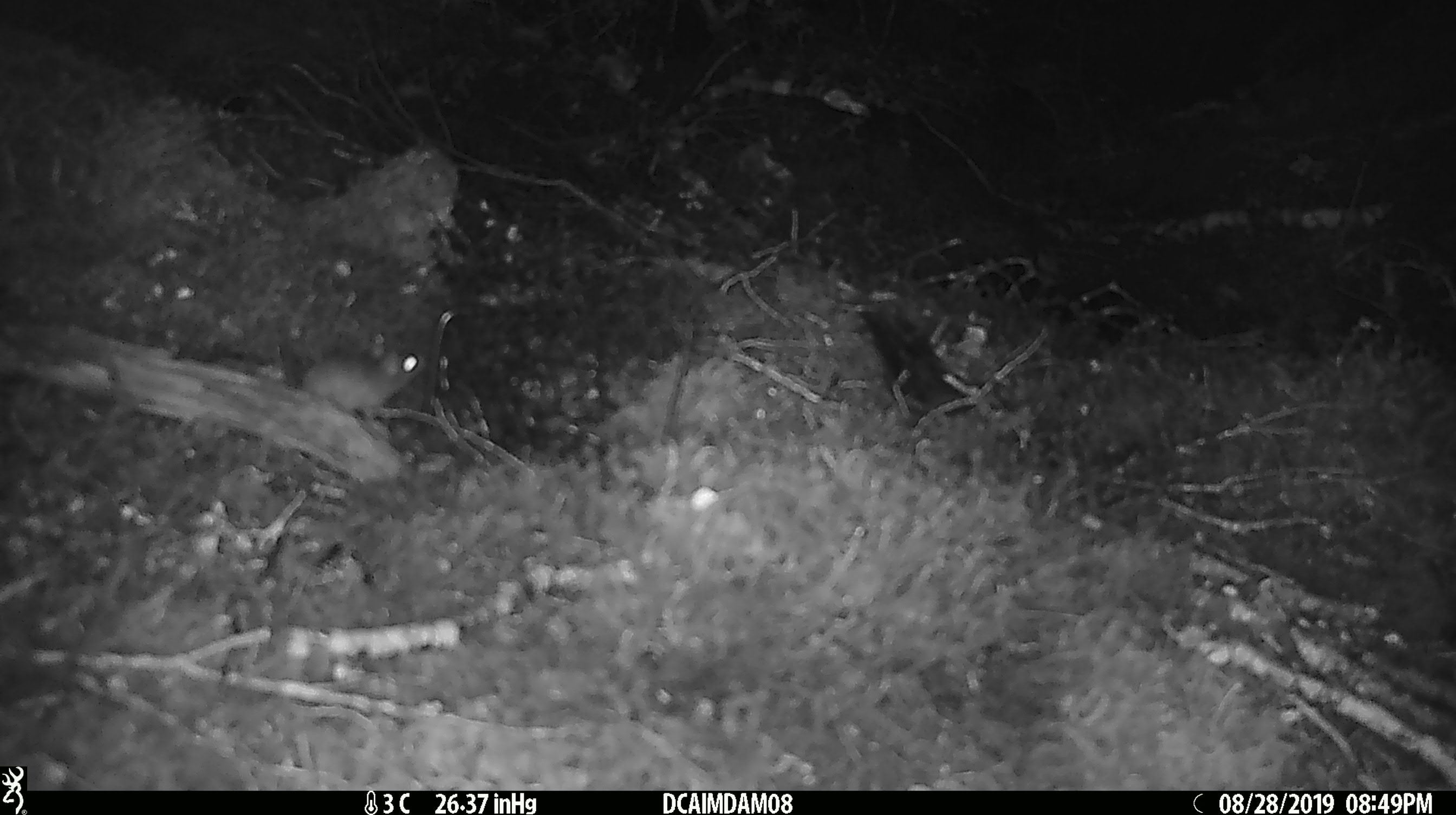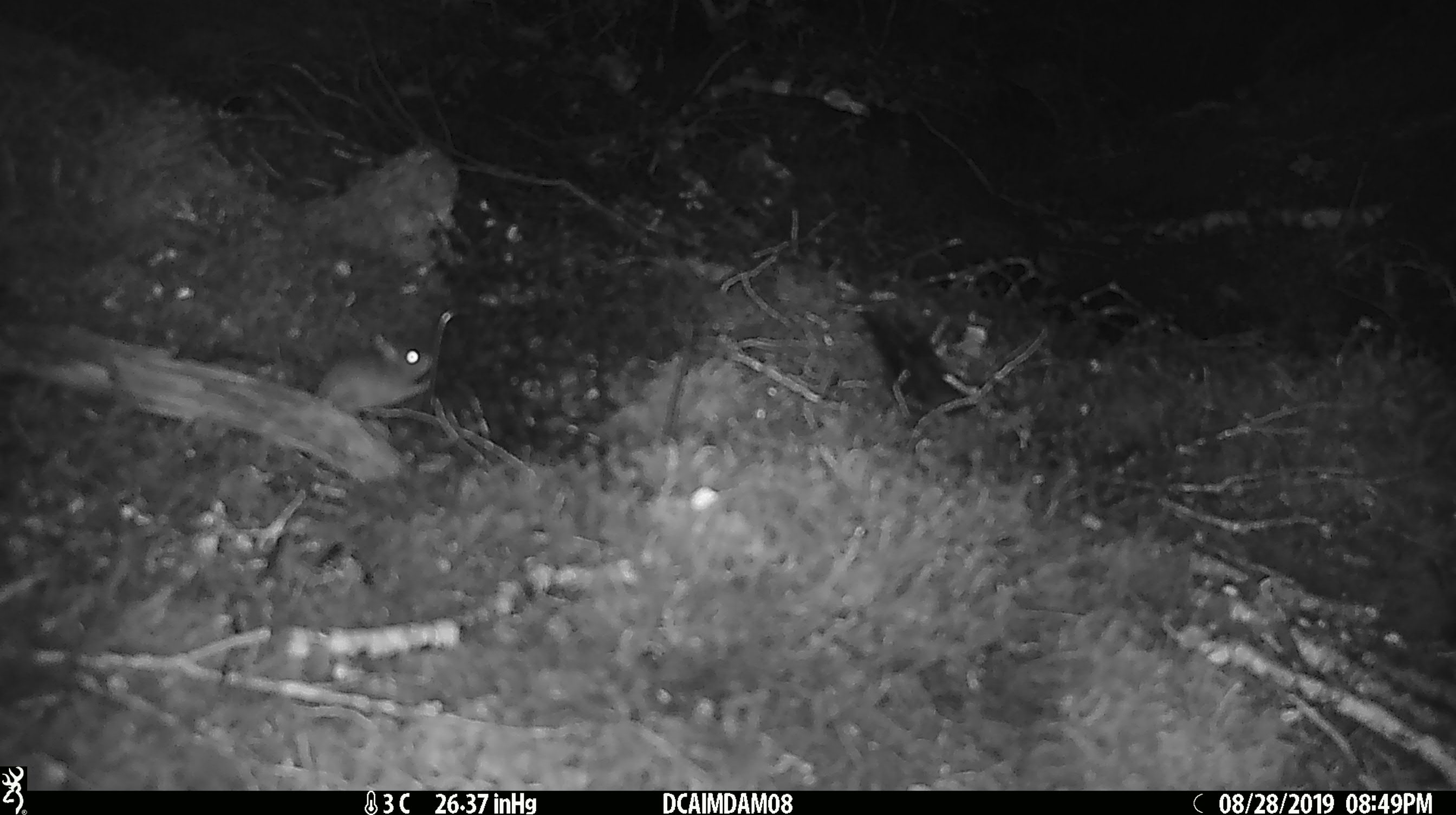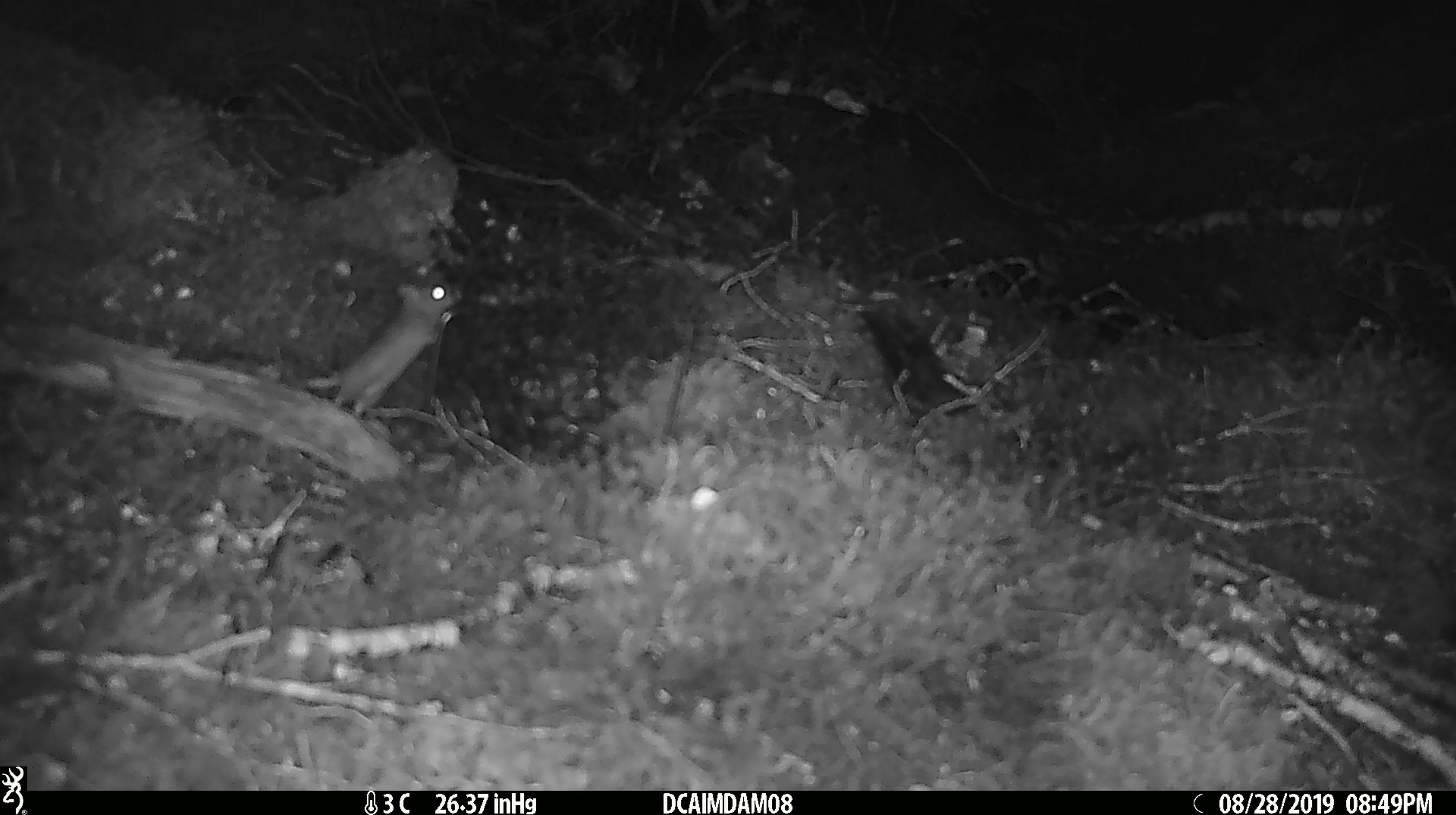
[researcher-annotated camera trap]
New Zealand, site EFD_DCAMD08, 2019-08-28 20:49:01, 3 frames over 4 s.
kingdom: Animalia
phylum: Chordata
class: Mammalia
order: Rodentia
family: Muridae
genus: Mus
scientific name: Mus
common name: mouse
Mouse (Mus).